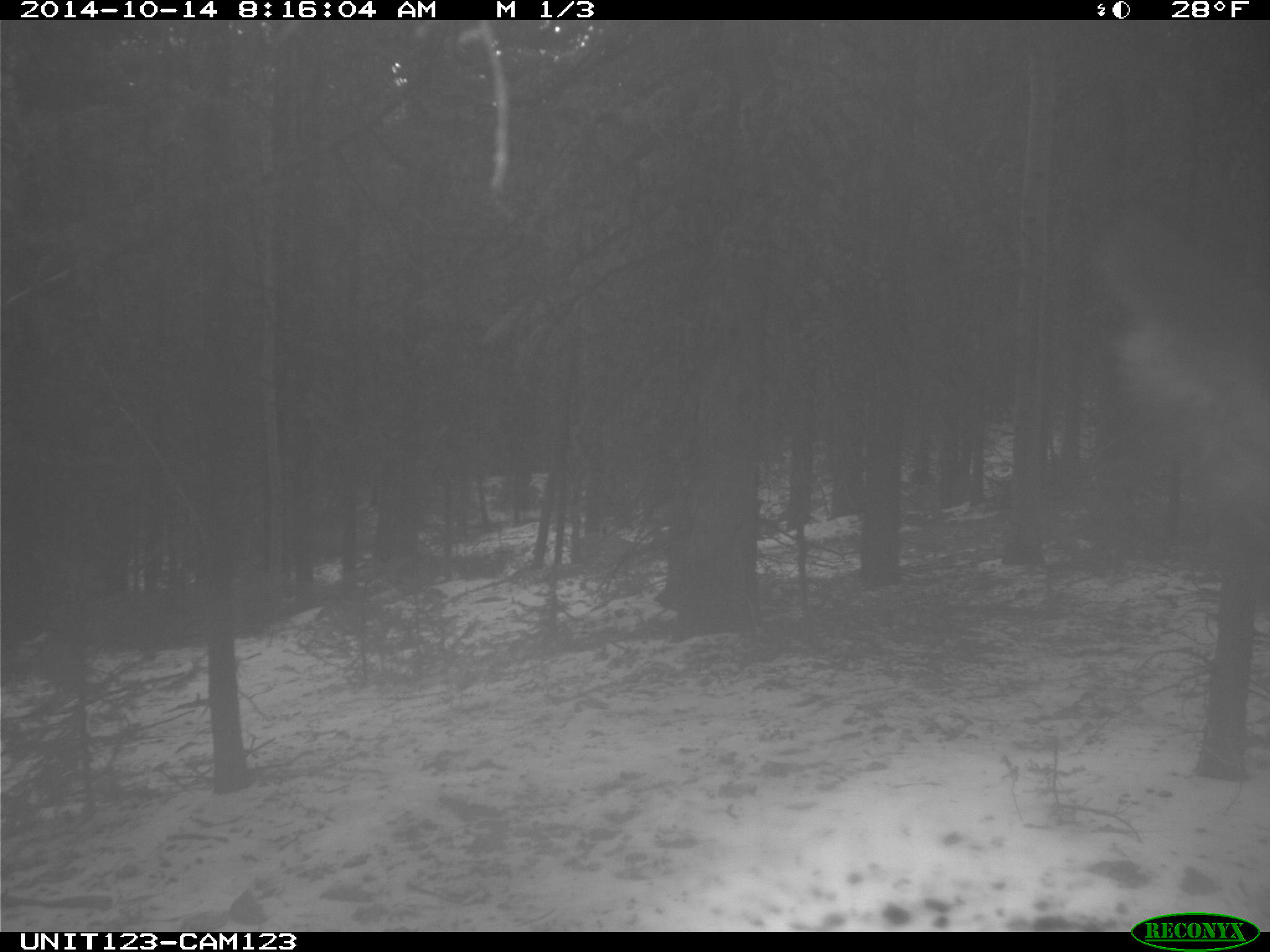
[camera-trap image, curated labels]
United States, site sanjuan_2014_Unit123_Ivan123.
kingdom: Animalia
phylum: Chordata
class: Mammalia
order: Artiodactyla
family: Cervidae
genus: Cervus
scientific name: Cervus elaphus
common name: red deer